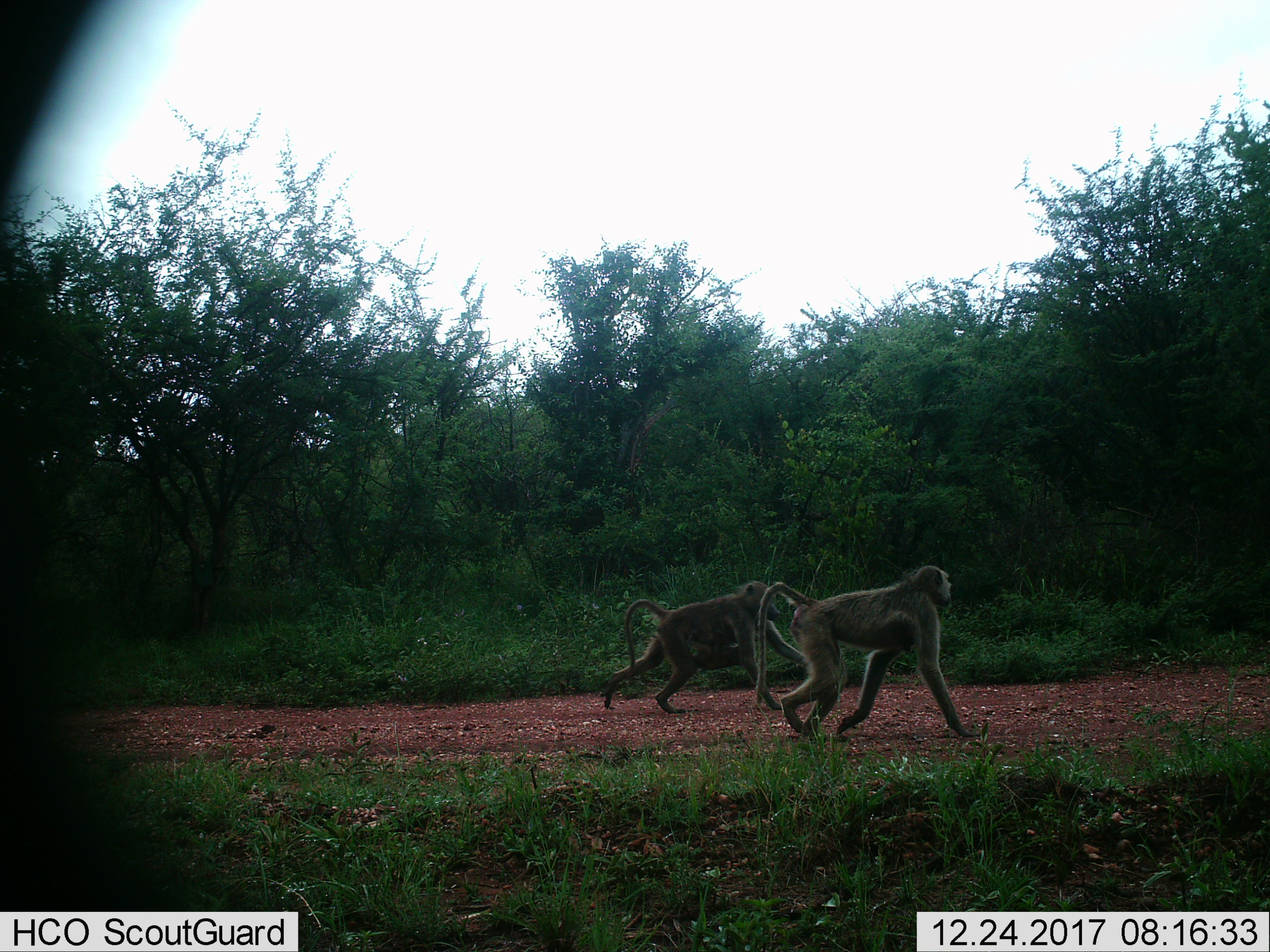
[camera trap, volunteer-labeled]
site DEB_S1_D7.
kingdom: Animalia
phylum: Chordata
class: Mammalia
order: Primates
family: Cercopithecidae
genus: Papio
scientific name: Papio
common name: baboon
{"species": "baboon (Papio)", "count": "3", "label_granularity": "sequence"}